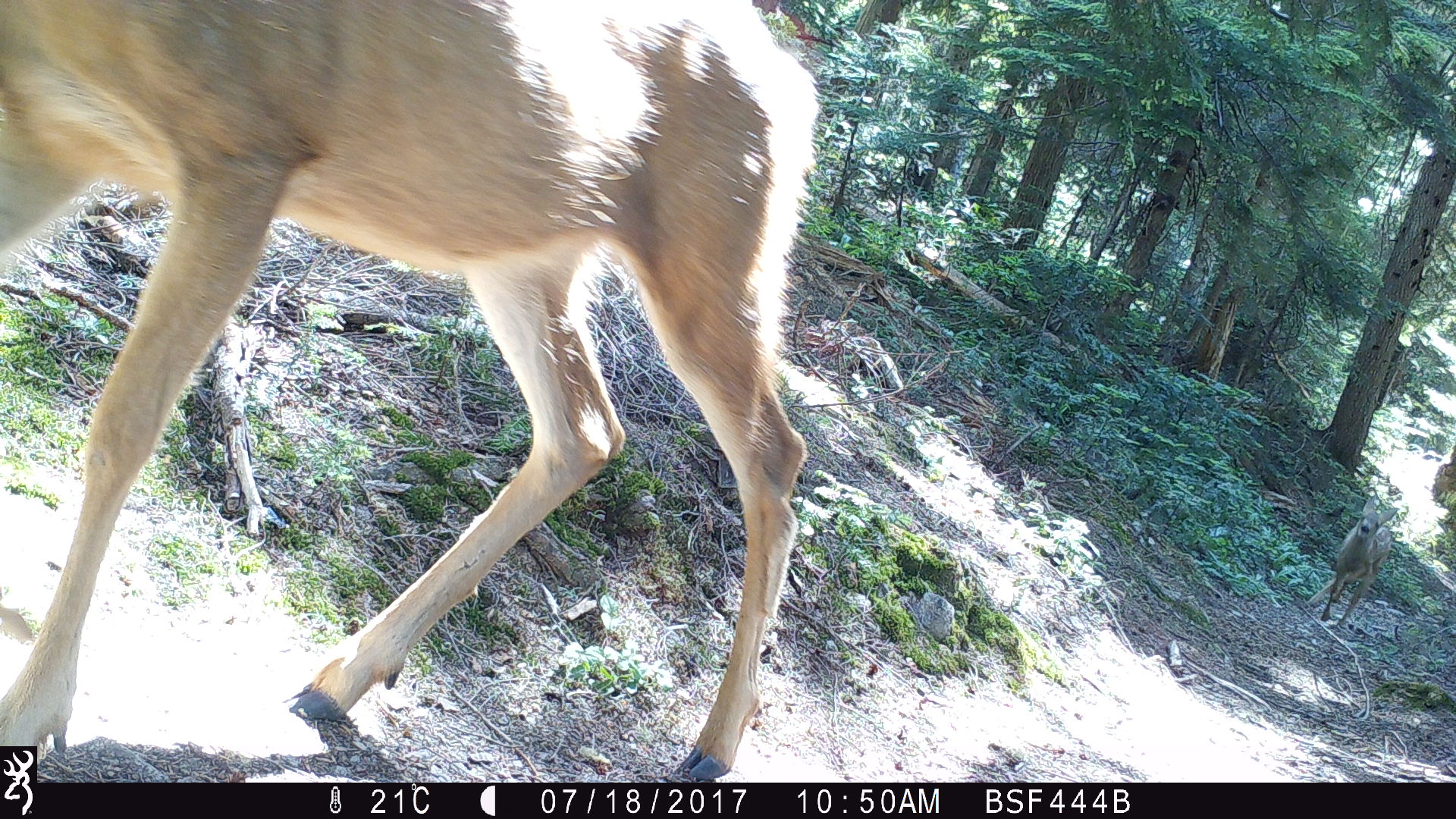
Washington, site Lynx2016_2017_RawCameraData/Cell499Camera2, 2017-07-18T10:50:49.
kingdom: Animalia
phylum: Chordata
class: Mammalia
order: Artiodactyla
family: Cervidae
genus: Odocoileus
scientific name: Odocoileus hemionus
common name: mule deer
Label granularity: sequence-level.